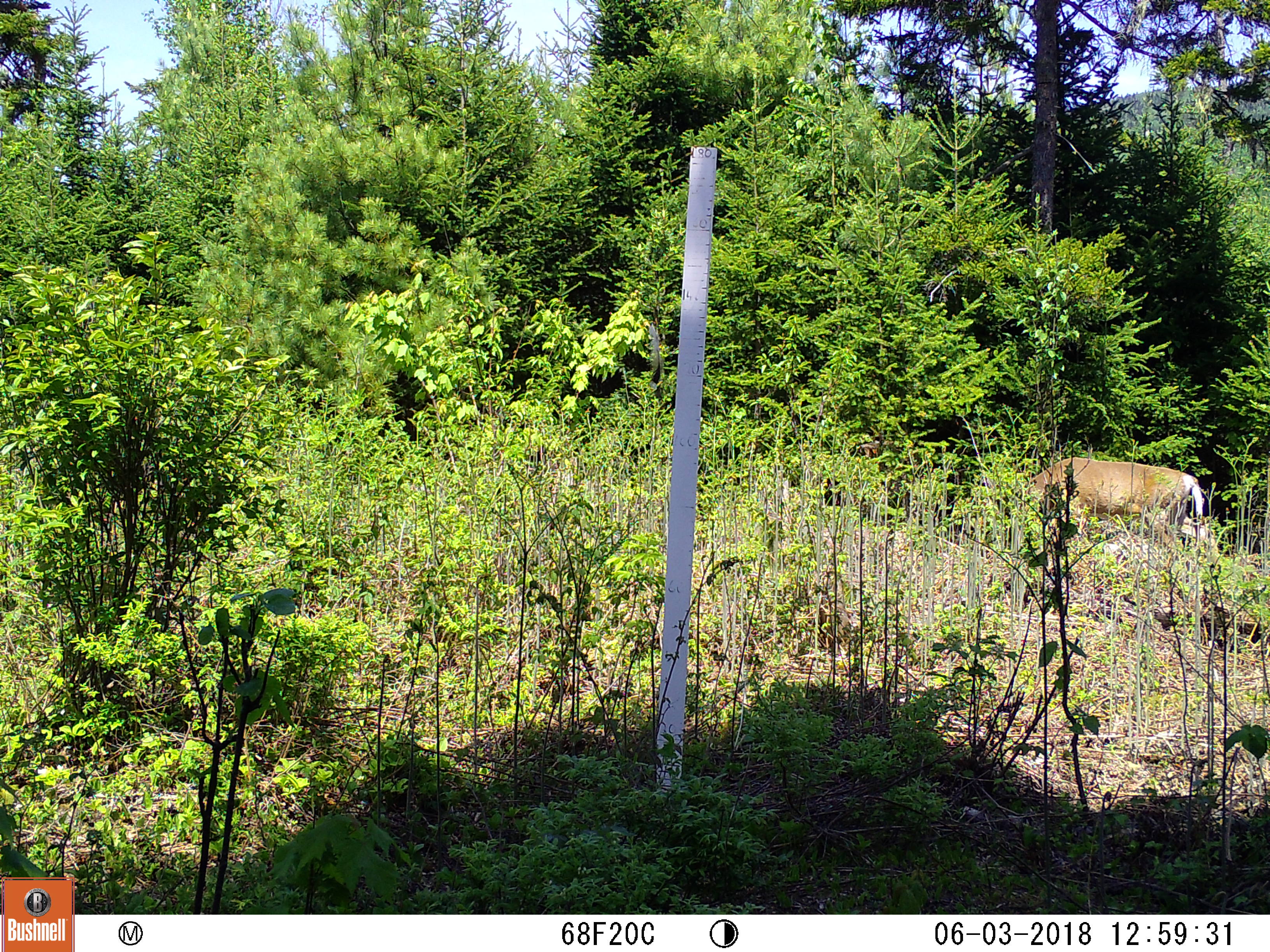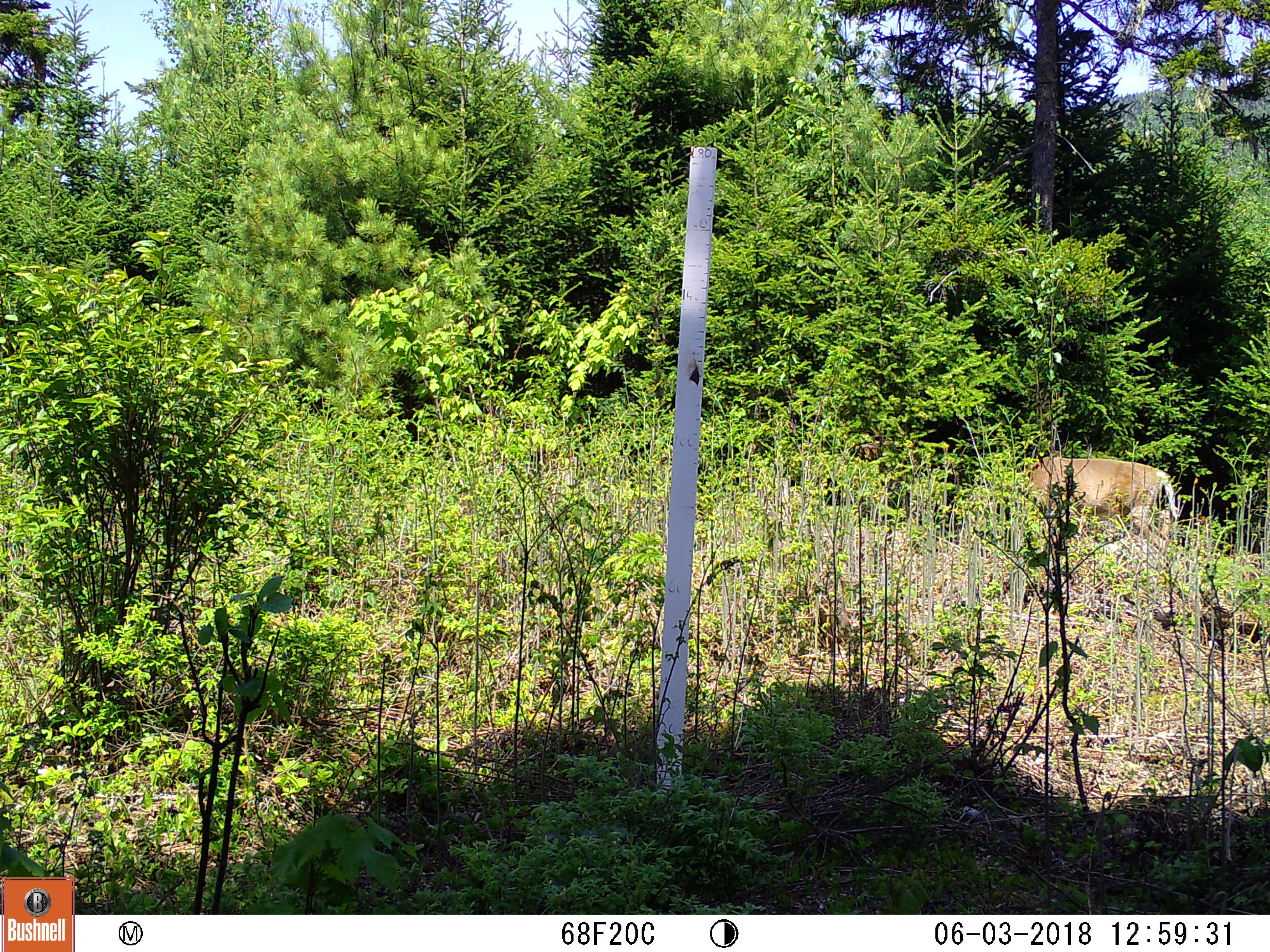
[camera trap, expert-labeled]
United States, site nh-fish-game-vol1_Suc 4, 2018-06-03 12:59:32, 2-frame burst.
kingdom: Animalia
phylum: Chordata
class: Mammalia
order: Artiodactyla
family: Cervidae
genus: Odocoileus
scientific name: Odocoileus virginianus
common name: white-tailed deer